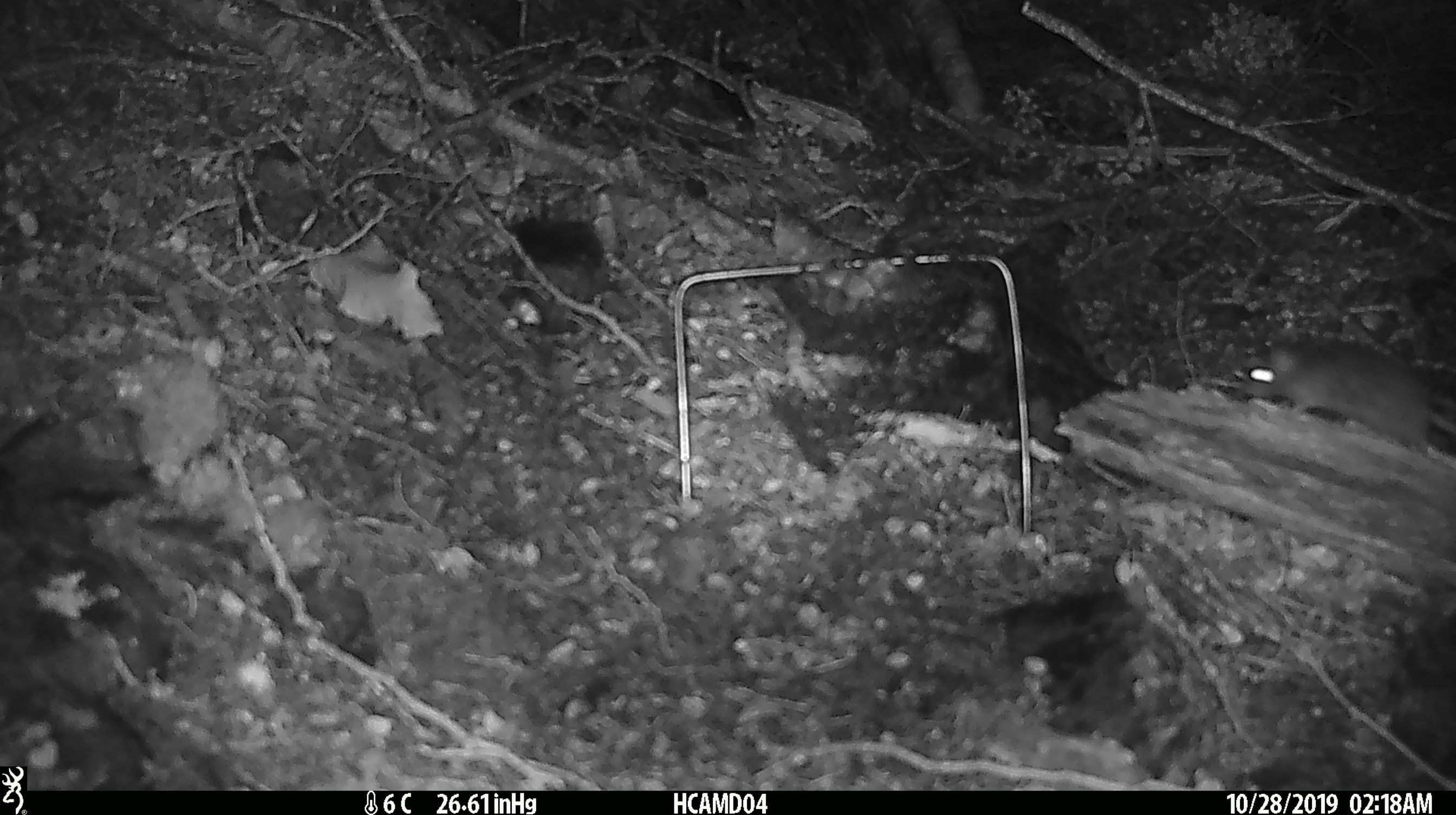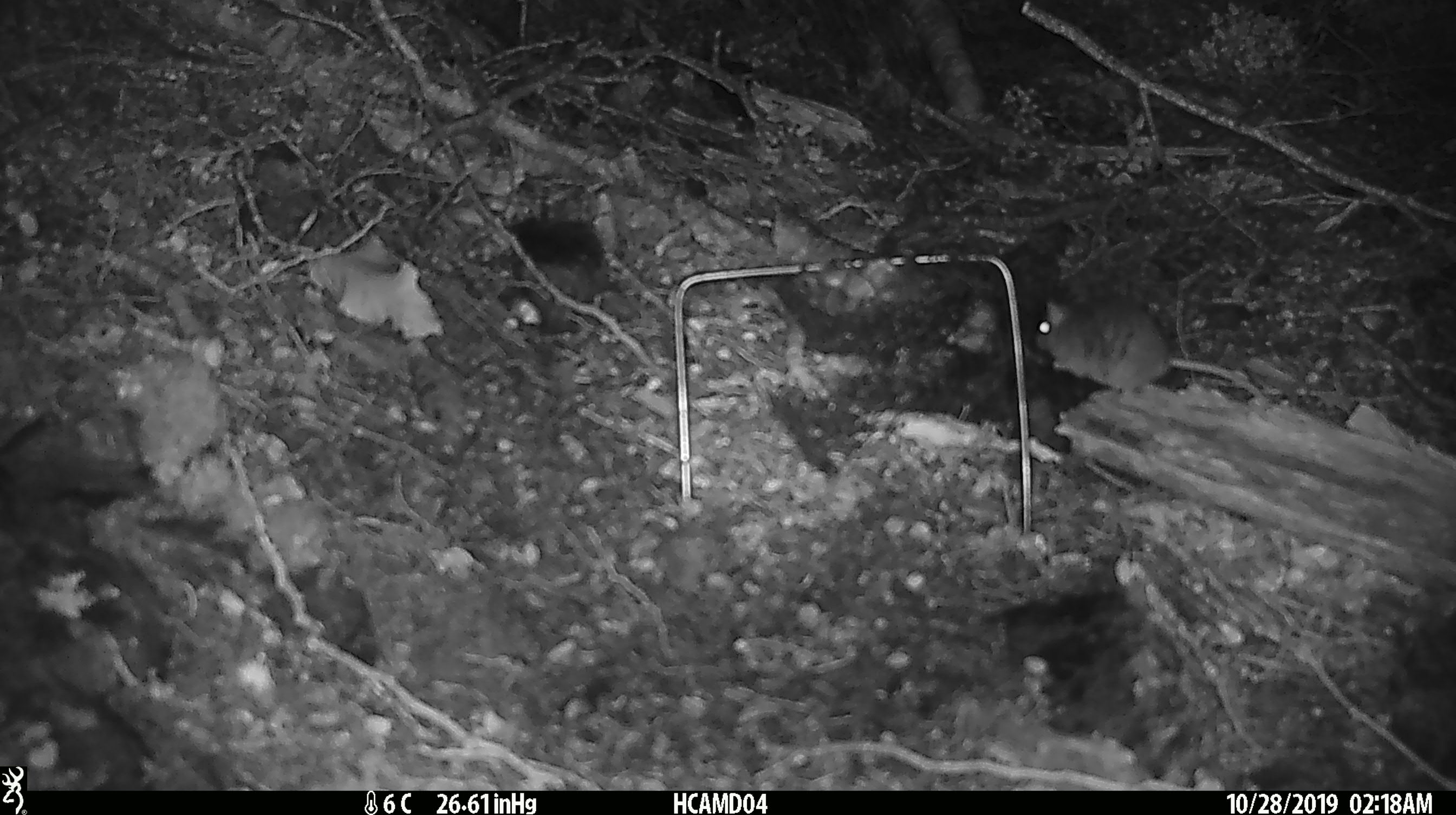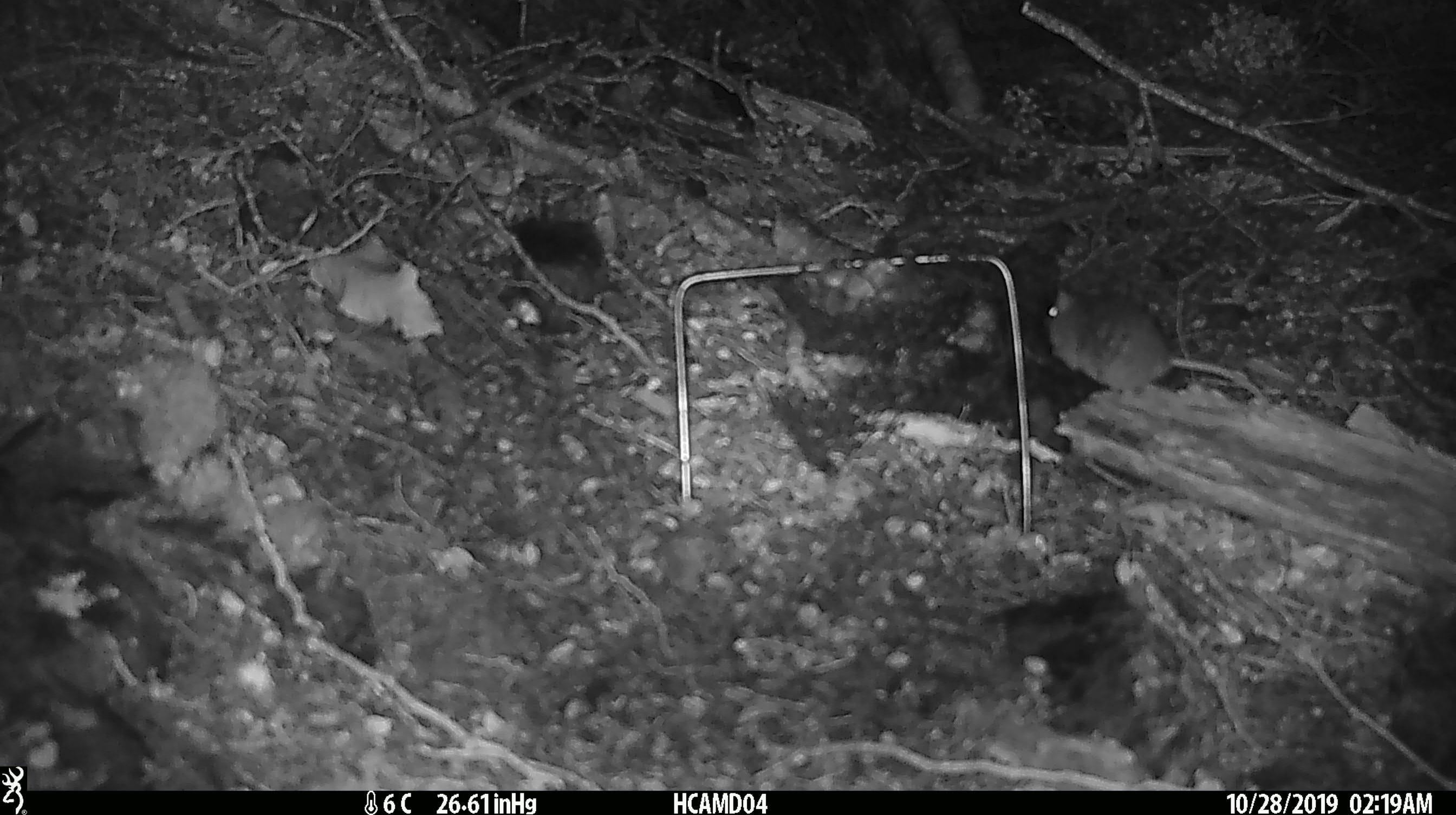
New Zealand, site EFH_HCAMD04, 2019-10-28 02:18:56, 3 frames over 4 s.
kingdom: Animalia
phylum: Chordata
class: Mammalia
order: Rodentia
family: Muridae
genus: Mus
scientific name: Mus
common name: mouse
Mouse (Mus).